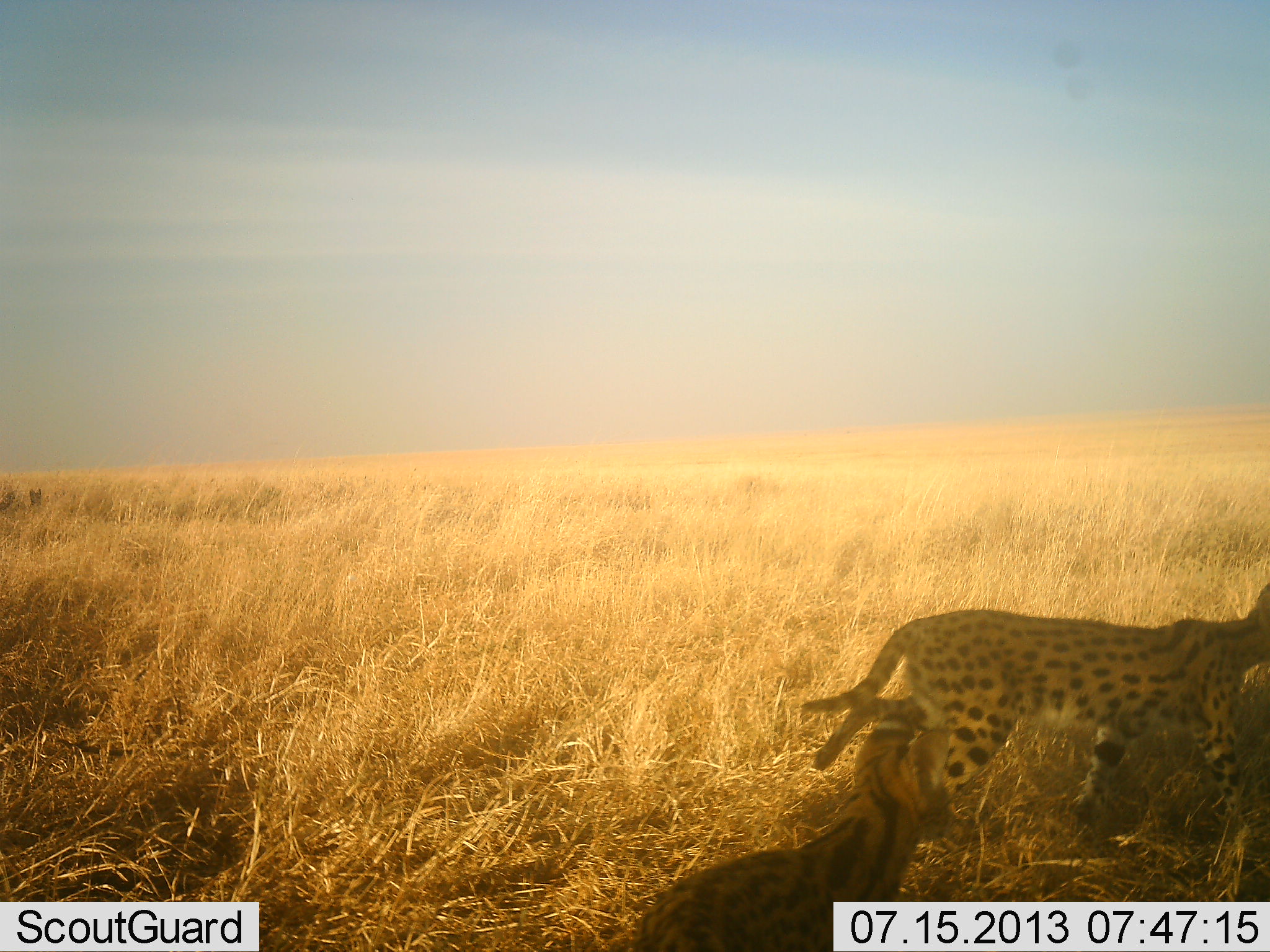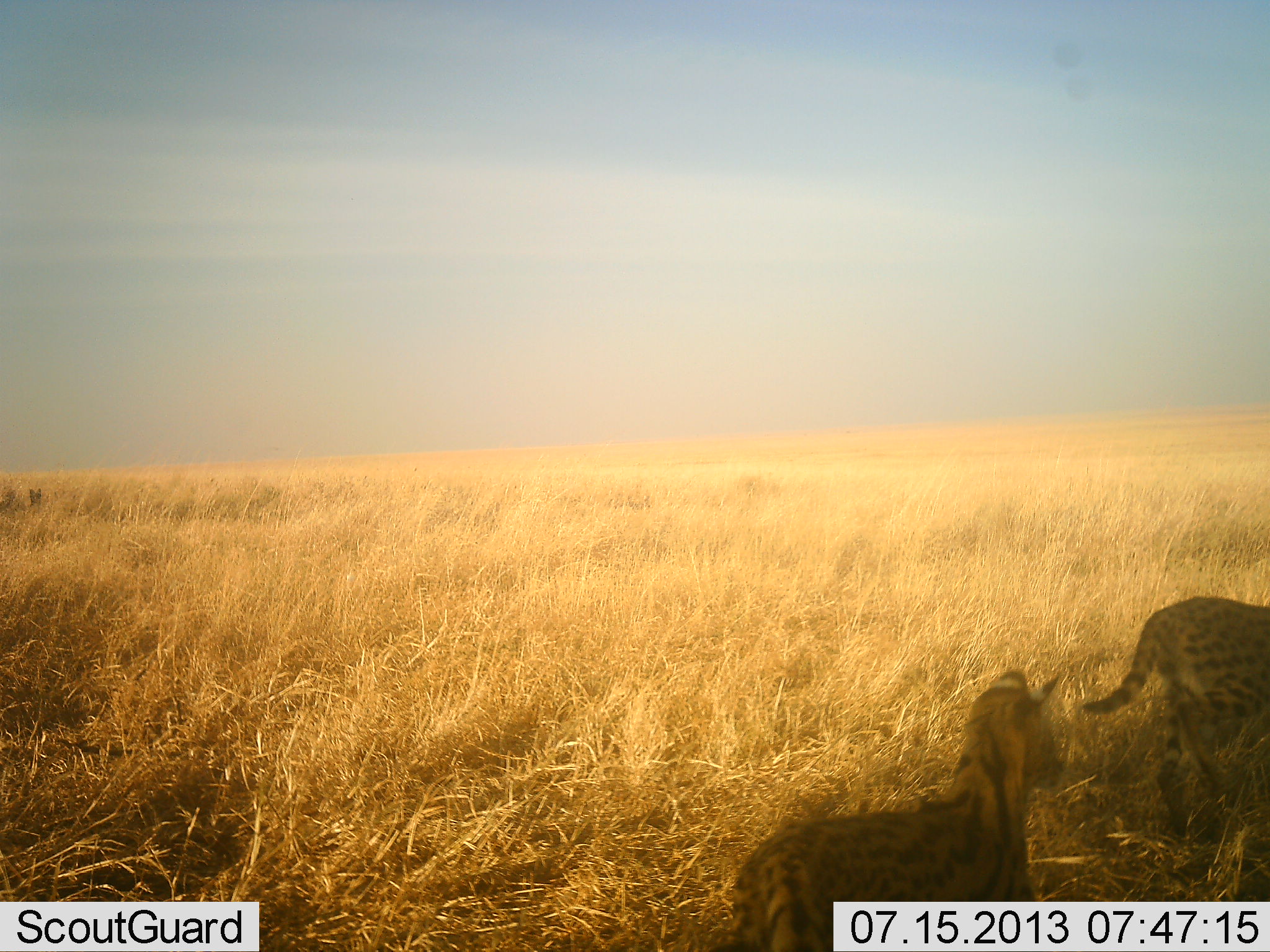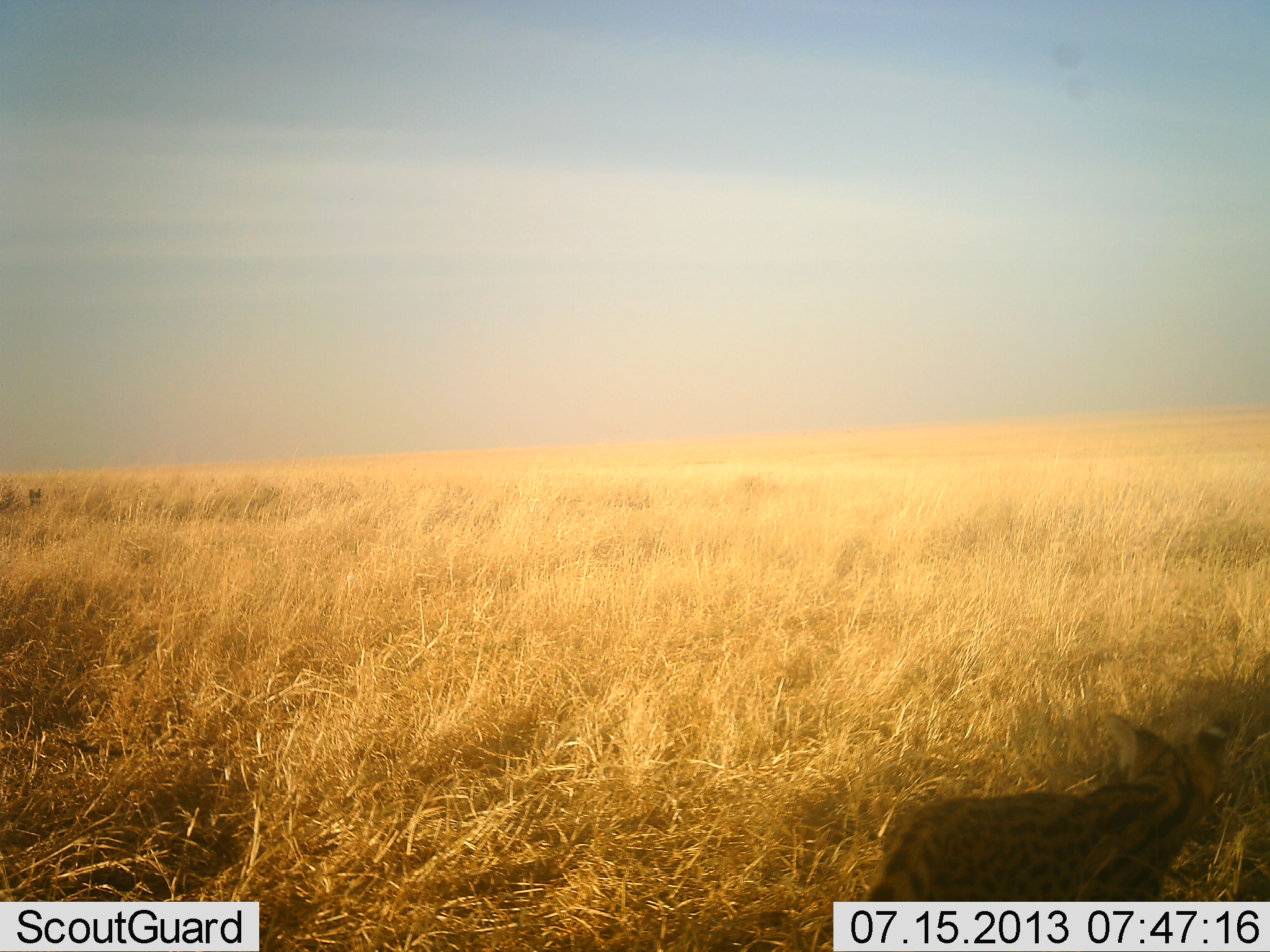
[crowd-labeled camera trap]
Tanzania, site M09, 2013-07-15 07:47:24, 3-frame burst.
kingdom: Animalia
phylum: Chordata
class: Mammalia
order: Carnivora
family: Felidae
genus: Leptailurus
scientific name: Leptailurus serval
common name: serval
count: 2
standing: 3%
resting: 0%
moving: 97%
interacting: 3%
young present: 17%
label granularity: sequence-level